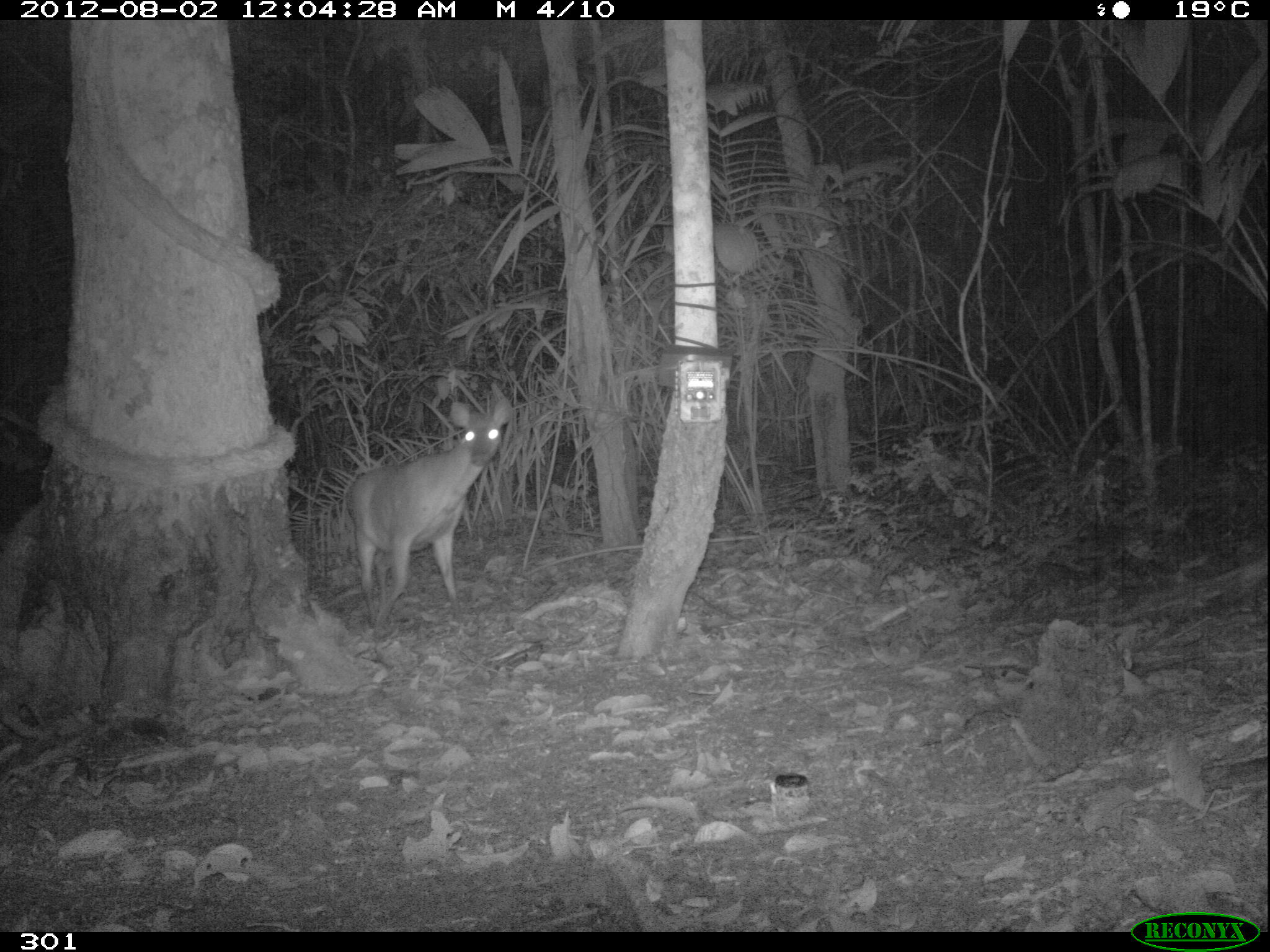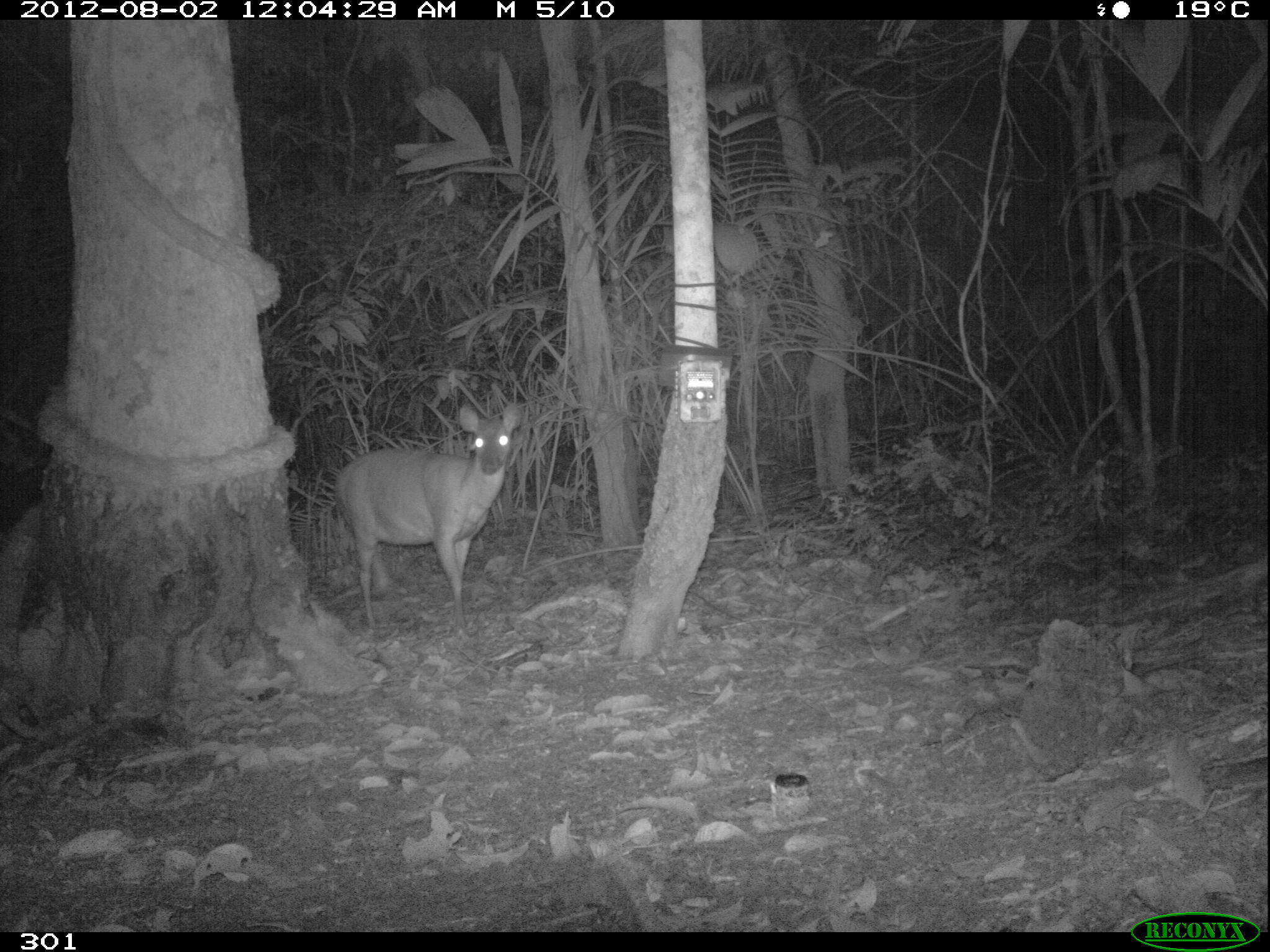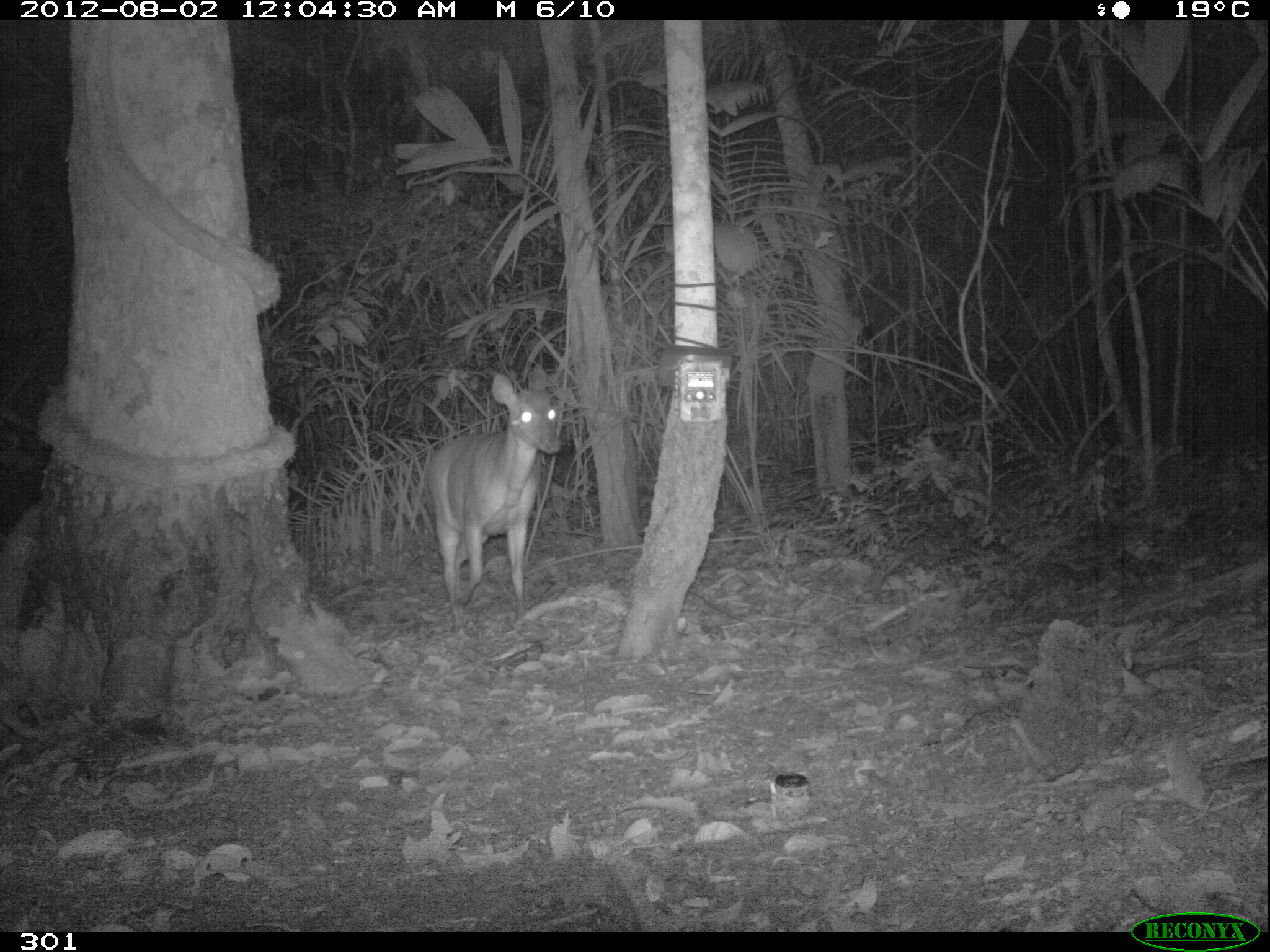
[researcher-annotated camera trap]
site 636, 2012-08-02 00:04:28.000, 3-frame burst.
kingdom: Animalia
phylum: Chordata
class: Mammalia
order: Artiodactyla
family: Cervidae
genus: Mazama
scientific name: Mazama americana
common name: red brocket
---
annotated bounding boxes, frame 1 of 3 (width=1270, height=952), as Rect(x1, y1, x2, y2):
mazama americana: Rect(343, 399, 514, 627)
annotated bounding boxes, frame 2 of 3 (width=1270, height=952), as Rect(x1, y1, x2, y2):
mazama americana: Rect(330, 403, 522, 635)